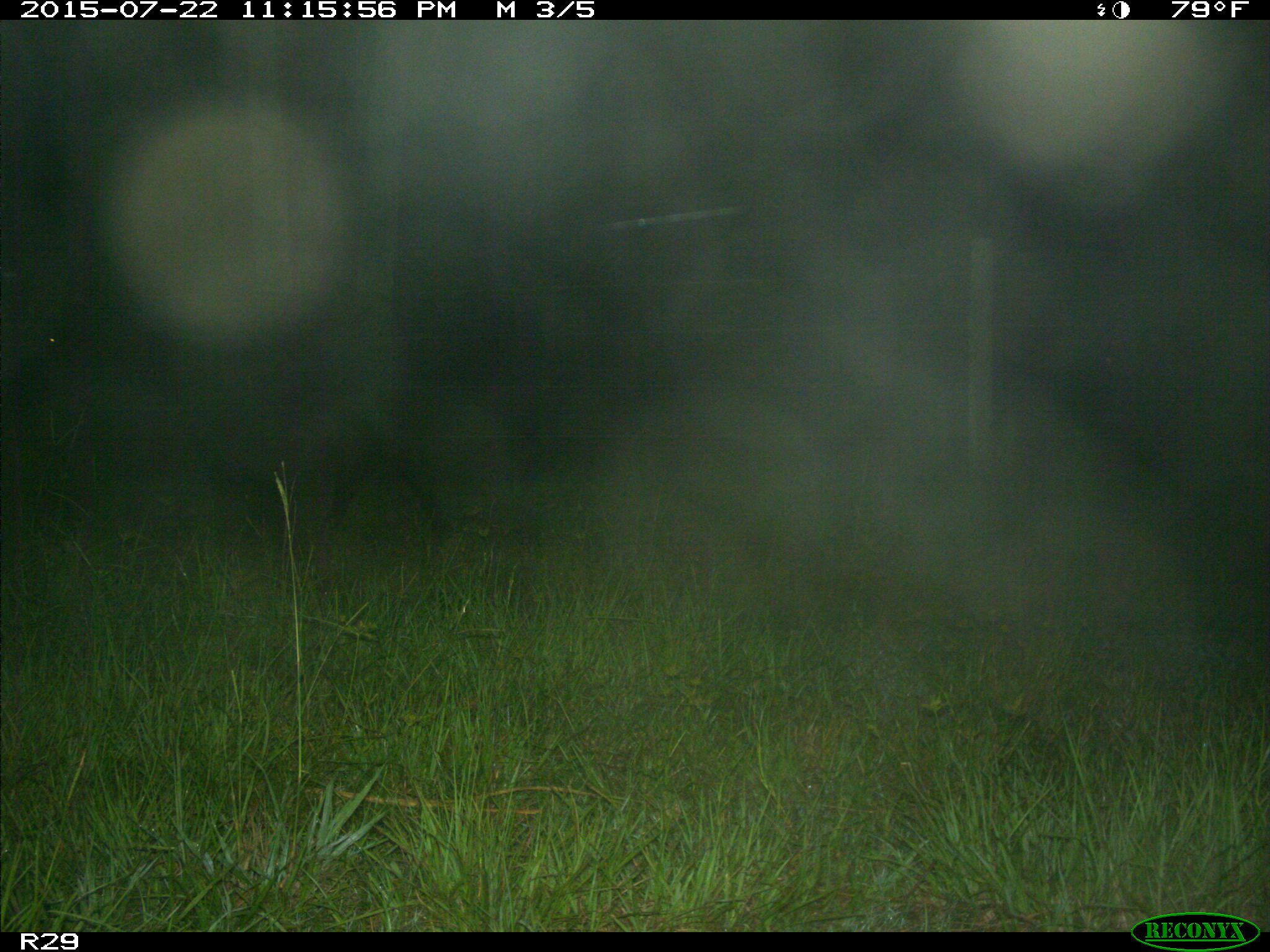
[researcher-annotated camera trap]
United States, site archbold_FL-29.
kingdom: Animalia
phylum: Chordata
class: Mammalia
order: Artiodactyla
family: Bovidae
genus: Bos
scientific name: Bos taurus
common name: domestic cow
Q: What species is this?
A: Bos taurus (domestic cow).